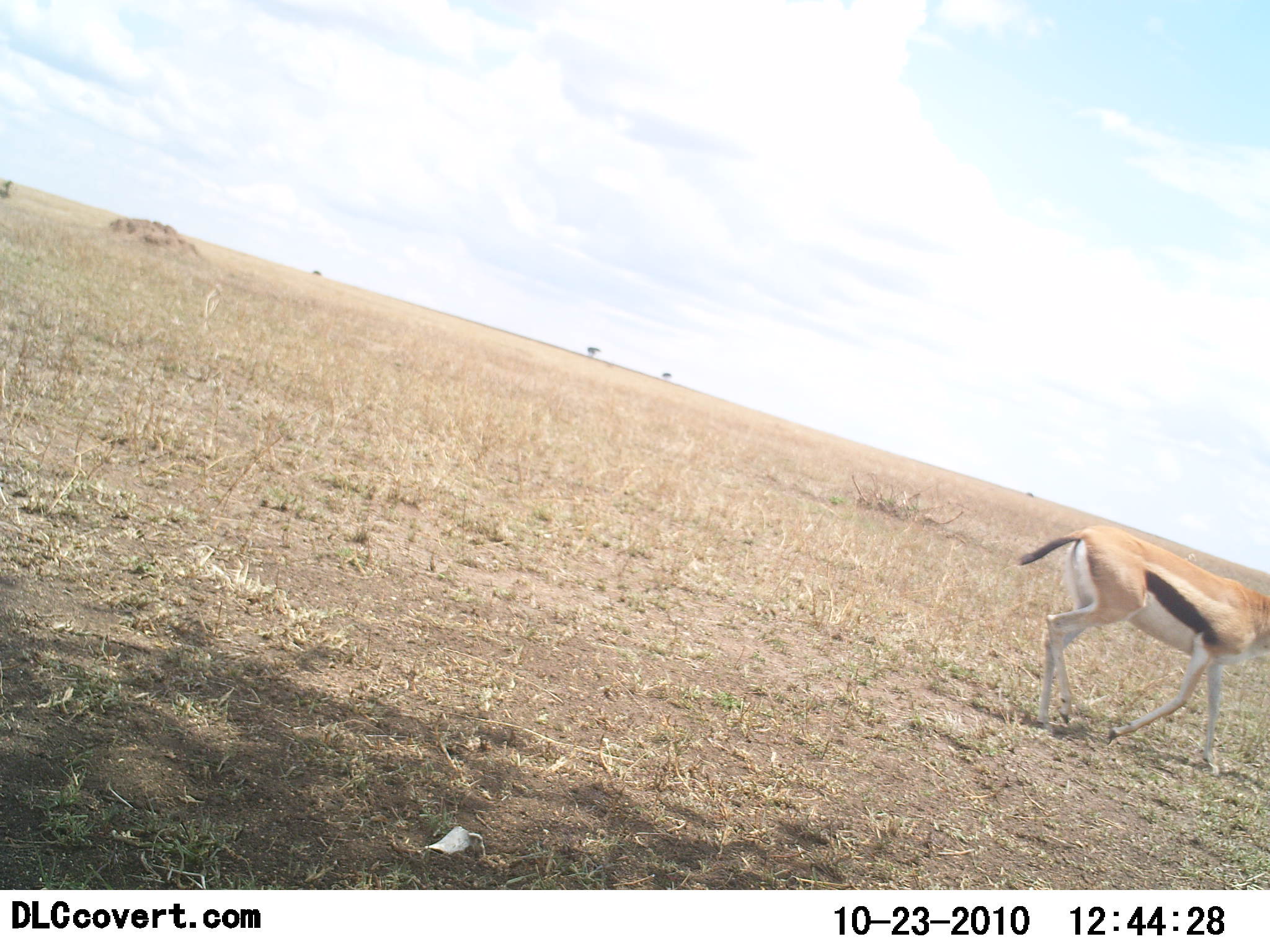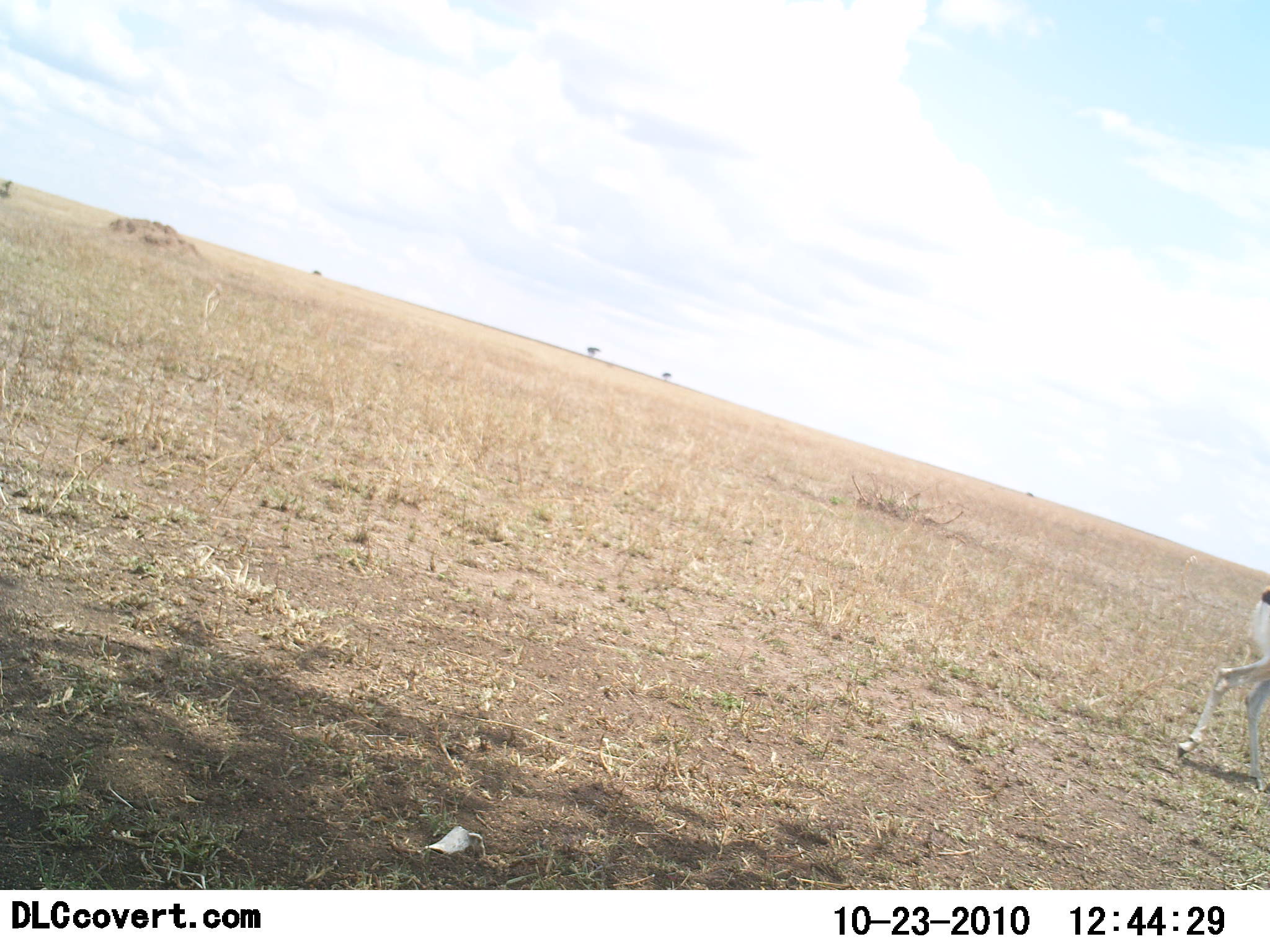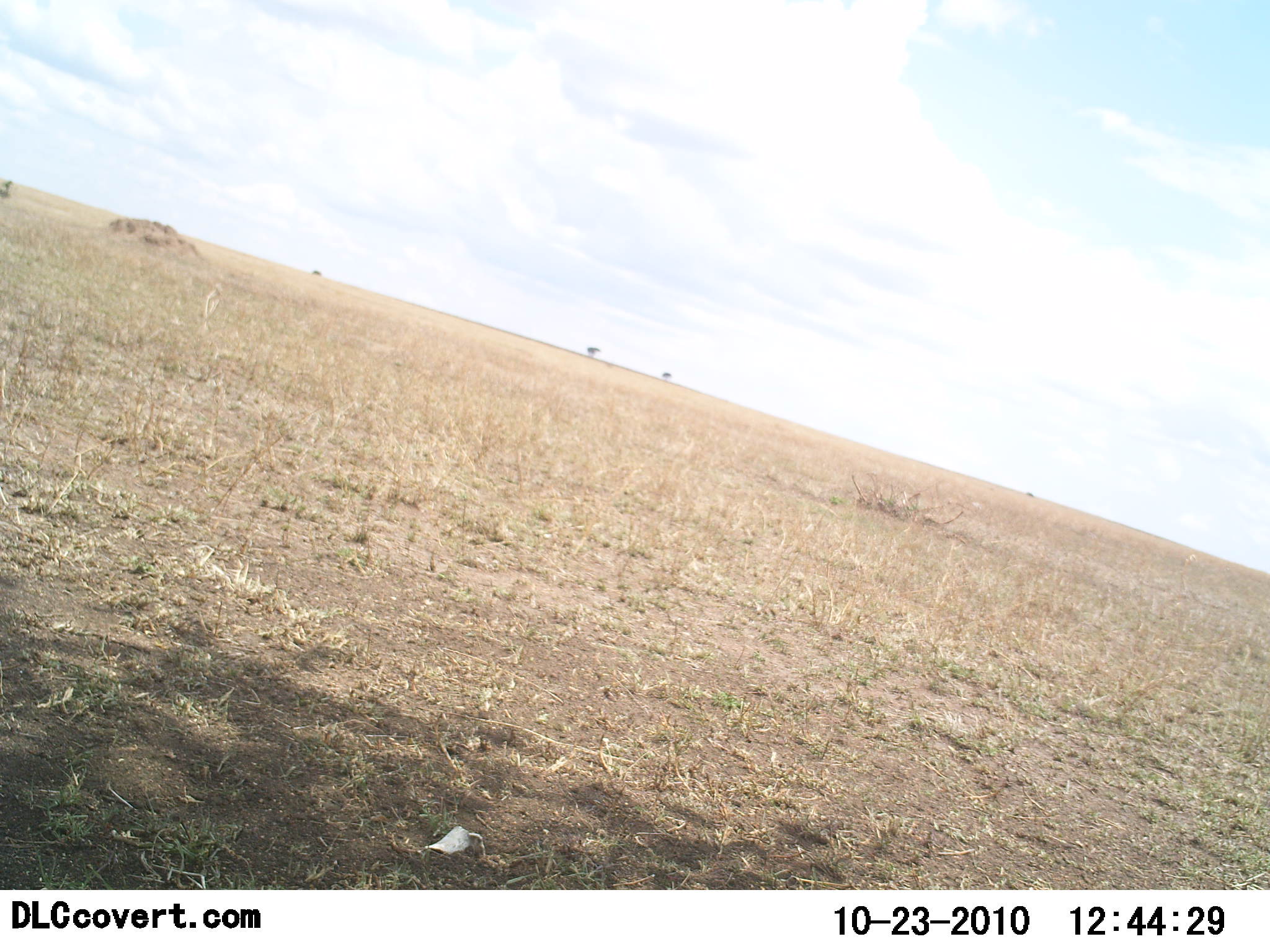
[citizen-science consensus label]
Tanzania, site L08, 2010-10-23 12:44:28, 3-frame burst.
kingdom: Animalia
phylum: Chordata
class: Mammalia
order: Artiodactyla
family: Bovidae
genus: Eudorcas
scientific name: Eudorcas thomsonii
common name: thomson's gazelle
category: gazellethomsons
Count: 1.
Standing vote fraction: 0%.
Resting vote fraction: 0%.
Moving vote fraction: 100%.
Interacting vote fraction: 0%.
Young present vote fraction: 0%.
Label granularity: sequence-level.